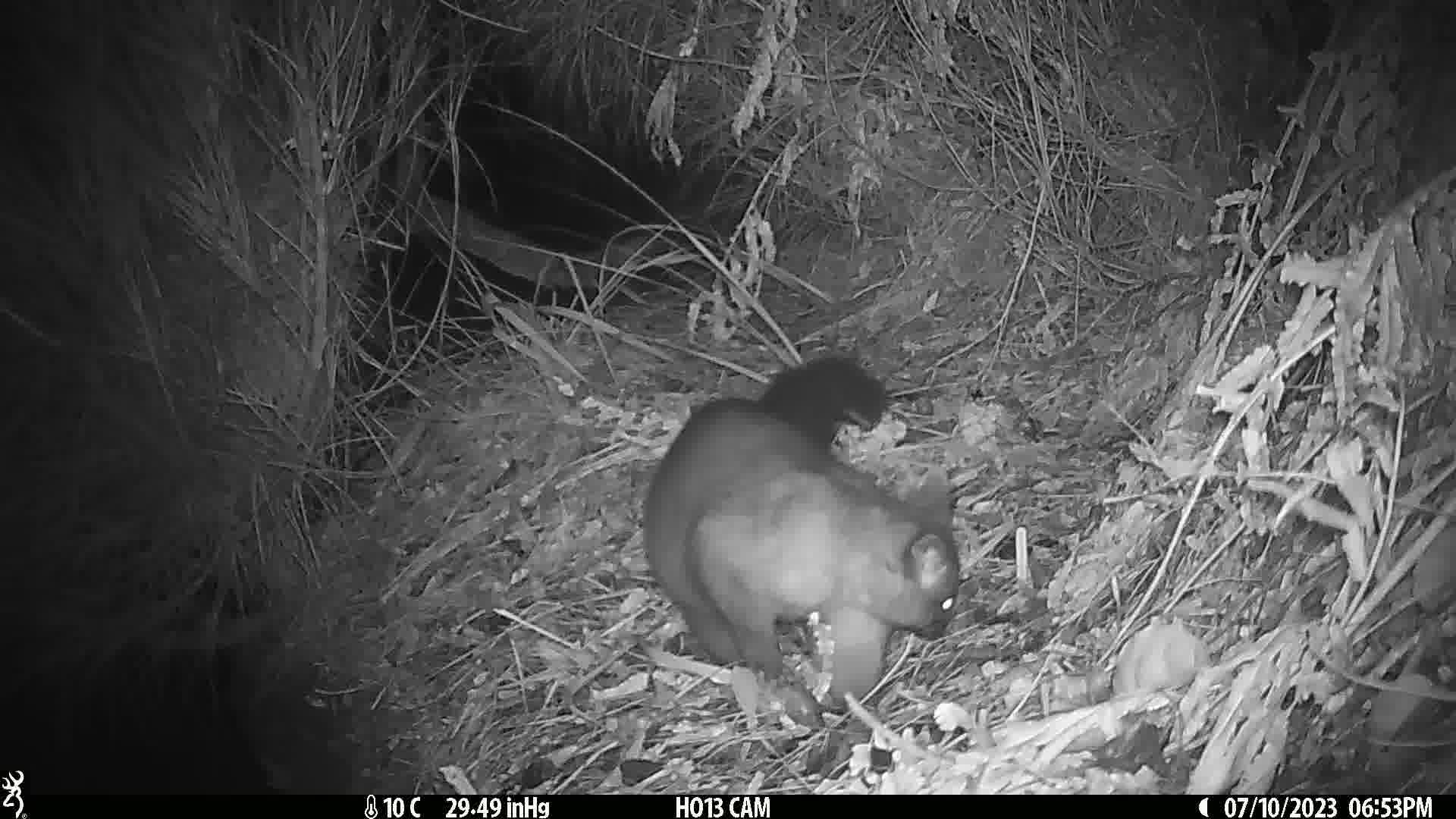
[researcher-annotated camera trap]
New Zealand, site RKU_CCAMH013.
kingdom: Animalia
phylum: Chordata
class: Mammalia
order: Diprotodontia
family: Phalangeridae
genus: Trichosurus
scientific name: Trichosurus vulpecula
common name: common brushtail possum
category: possum